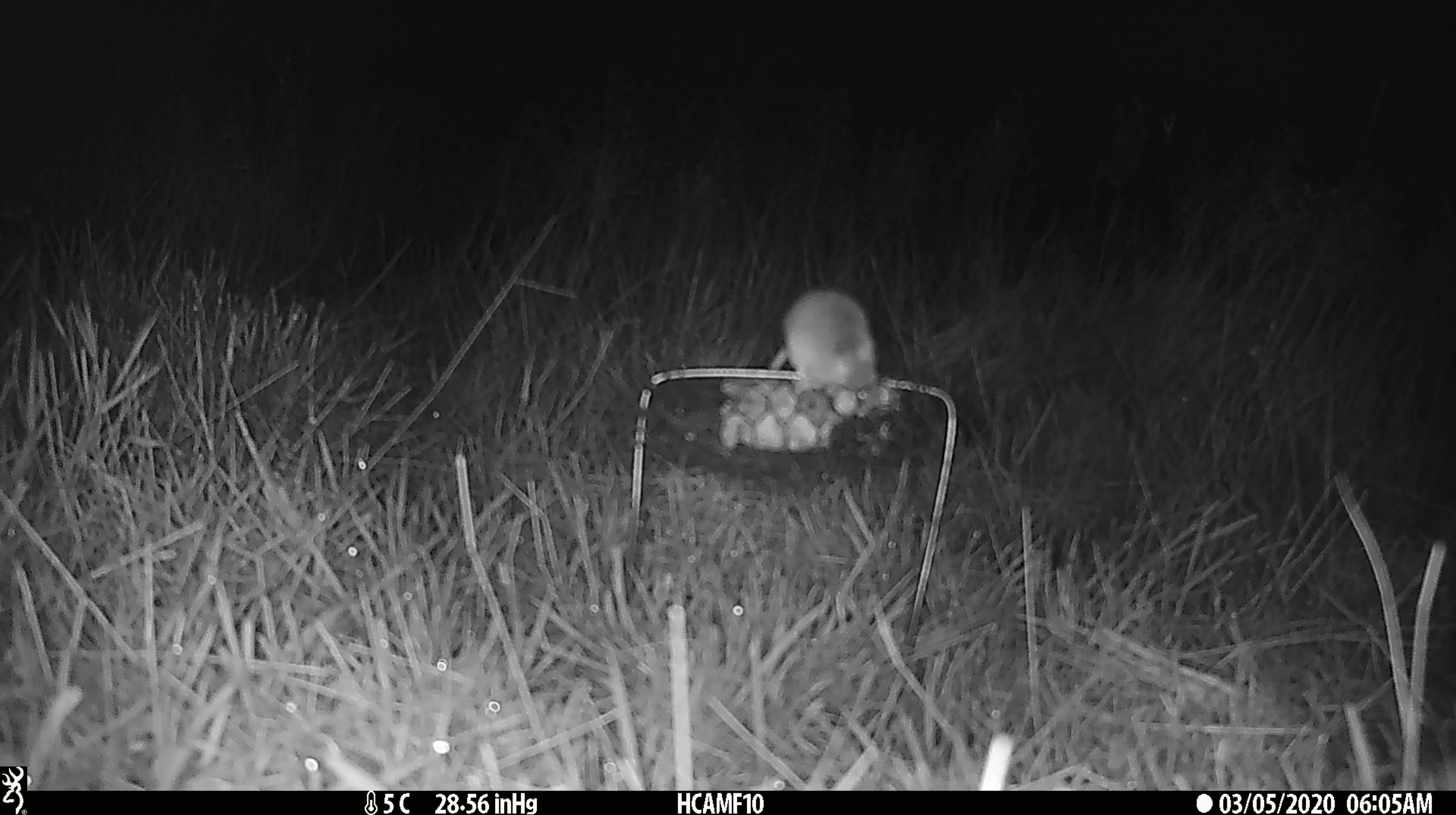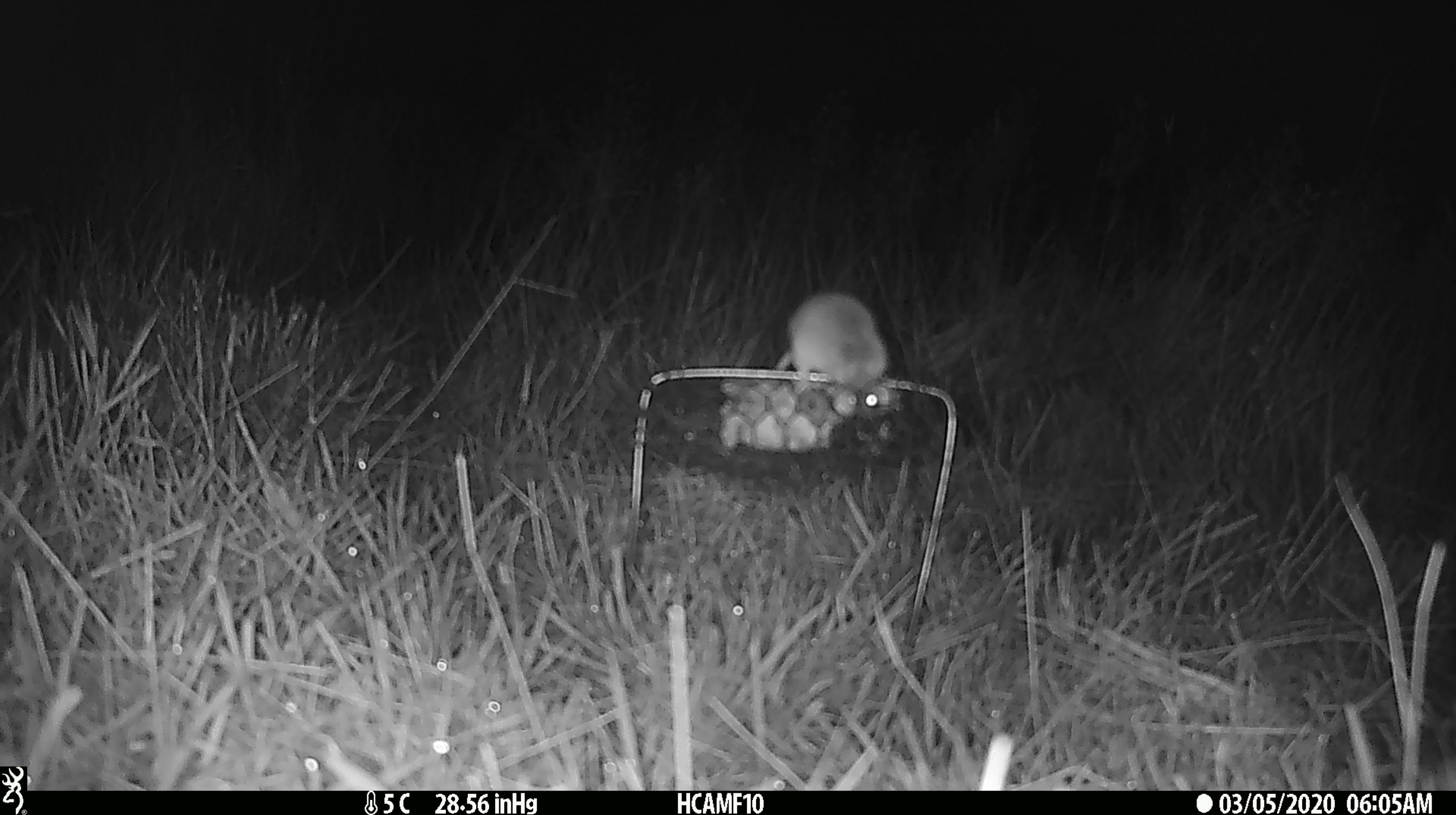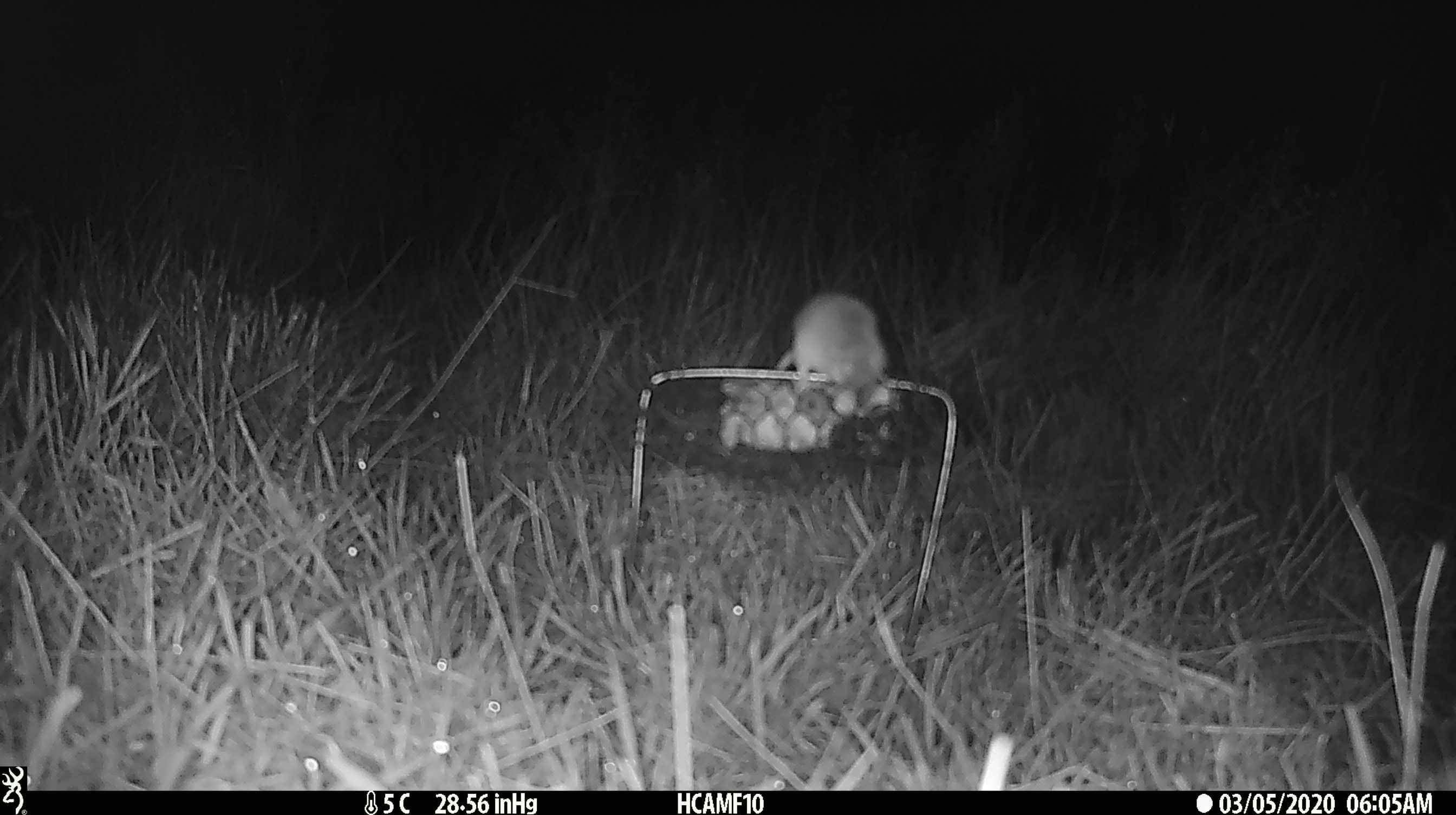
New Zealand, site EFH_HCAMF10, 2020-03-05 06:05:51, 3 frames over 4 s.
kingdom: Animalia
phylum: Chordata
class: Mammalia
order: Rodentia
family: Muridae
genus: Mus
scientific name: Mus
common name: mouse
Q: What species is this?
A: Mouse (Mus).